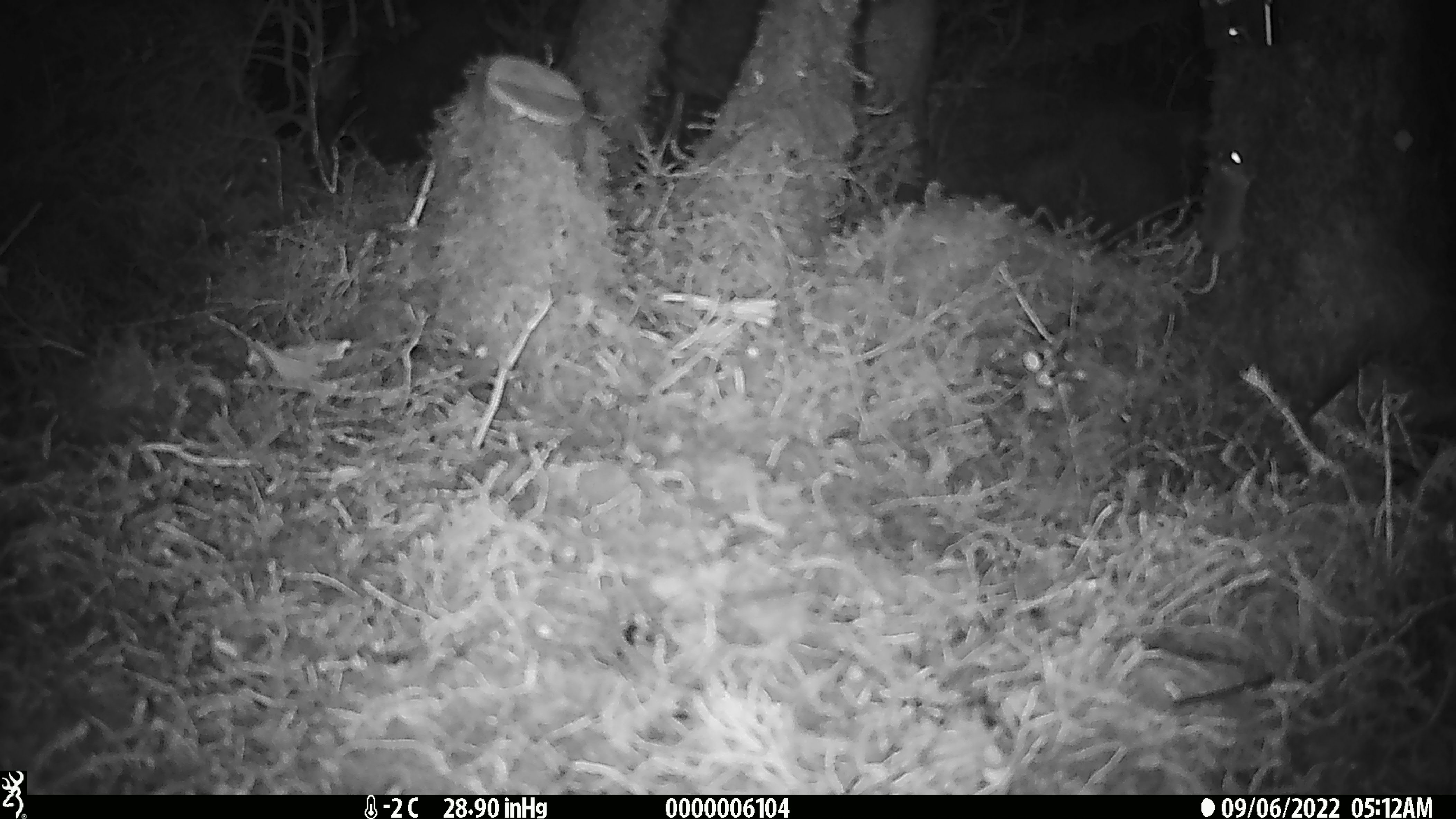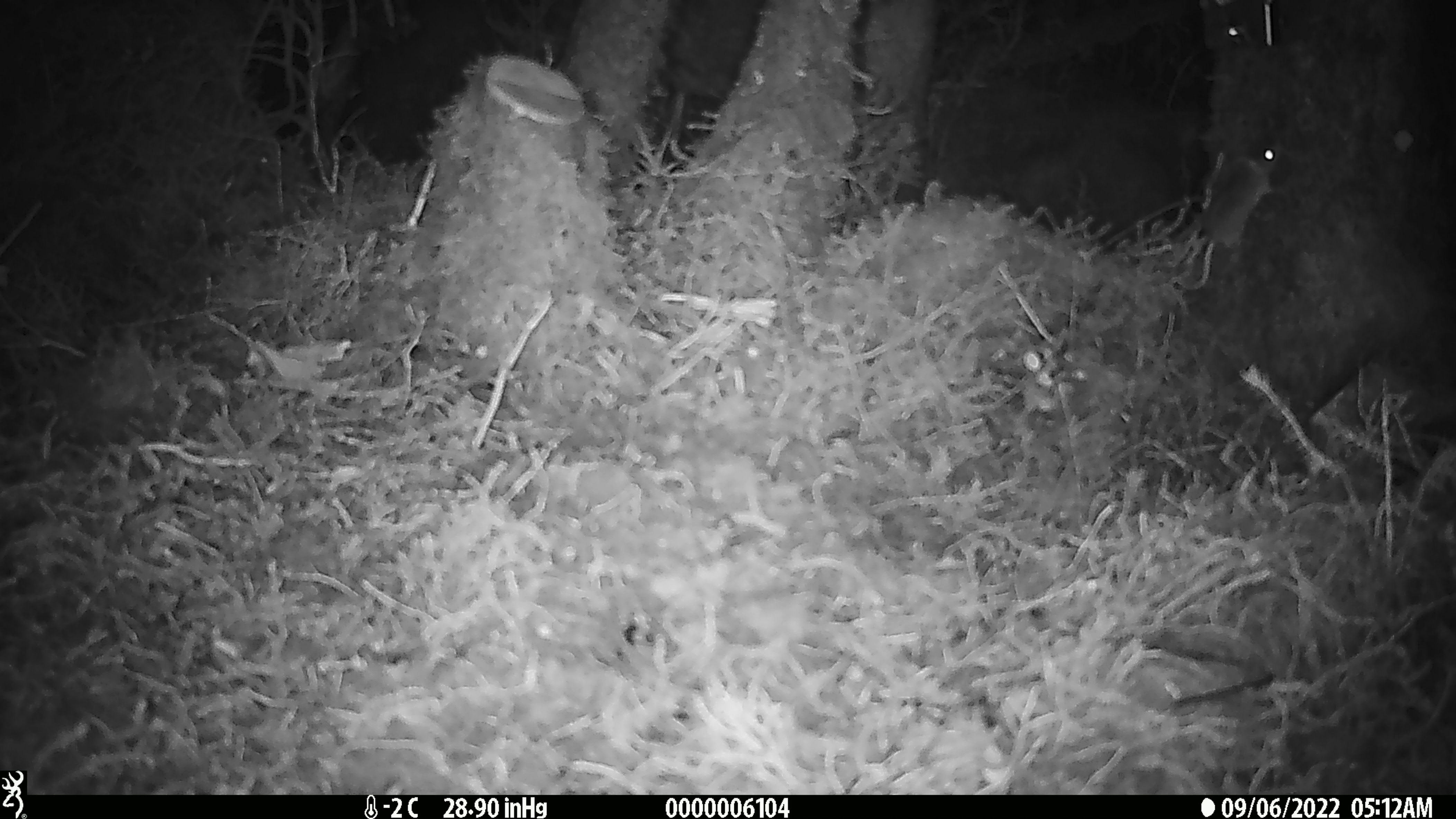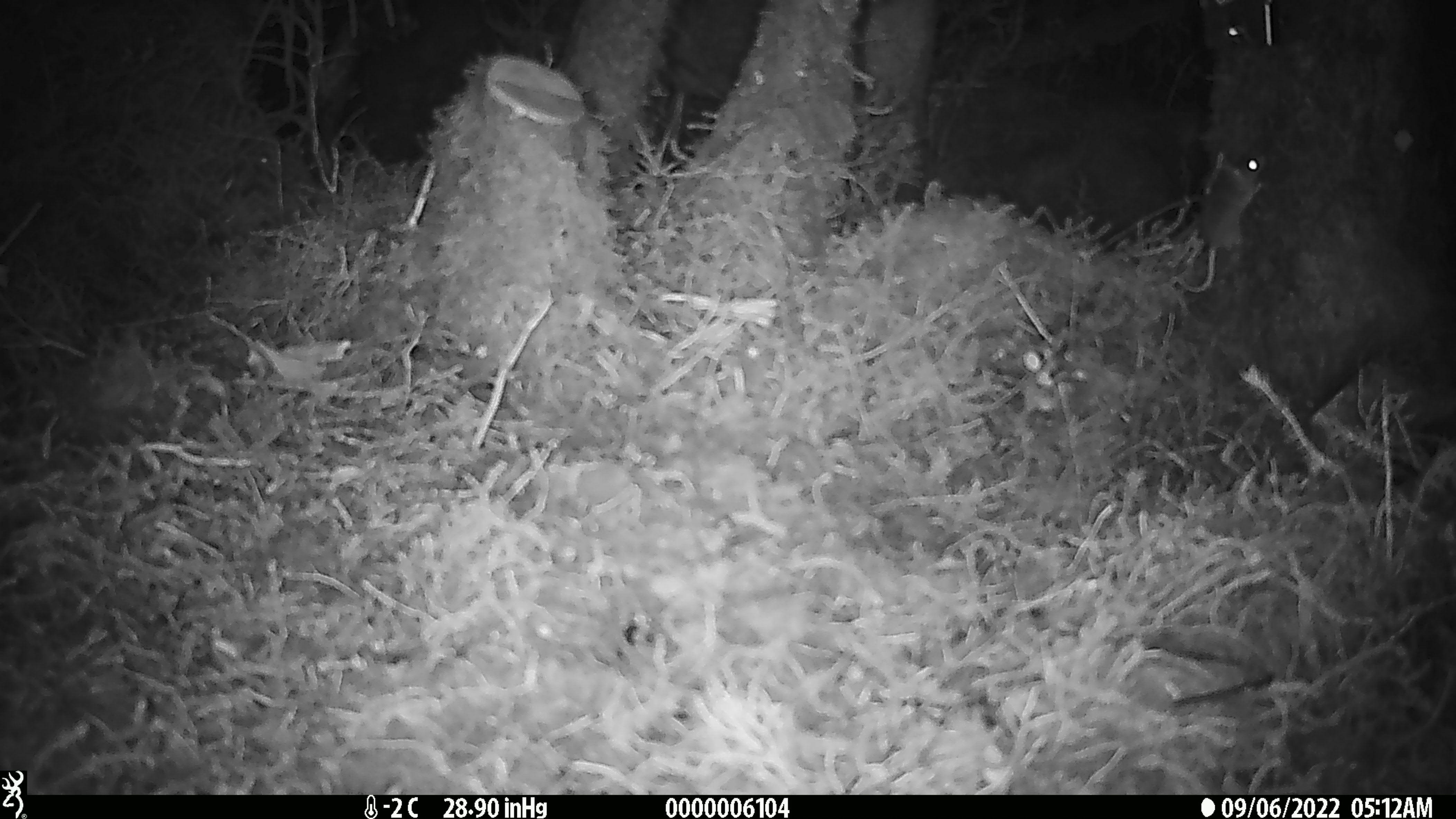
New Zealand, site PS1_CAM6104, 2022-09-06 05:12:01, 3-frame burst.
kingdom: Animalia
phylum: Chordata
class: Mammalia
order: Rodentia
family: Muridae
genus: Mus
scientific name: Mus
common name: mouse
Mouse (Mus).